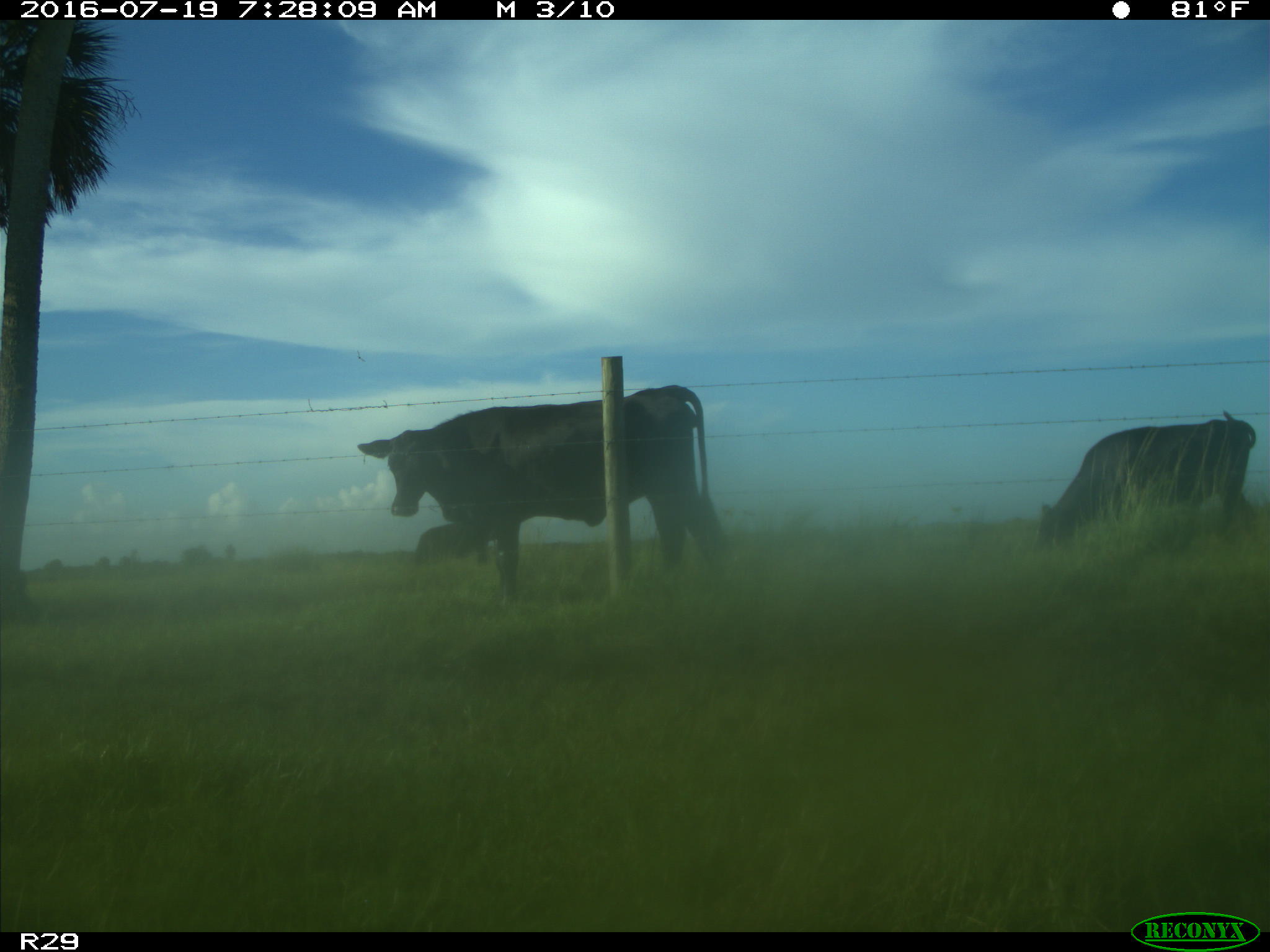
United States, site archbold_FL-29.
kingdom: Animalia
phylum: Chordata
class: Mammalia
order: Artiodactyla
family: Bovidae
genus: Bos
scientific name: Bos taurus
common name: domestic cow